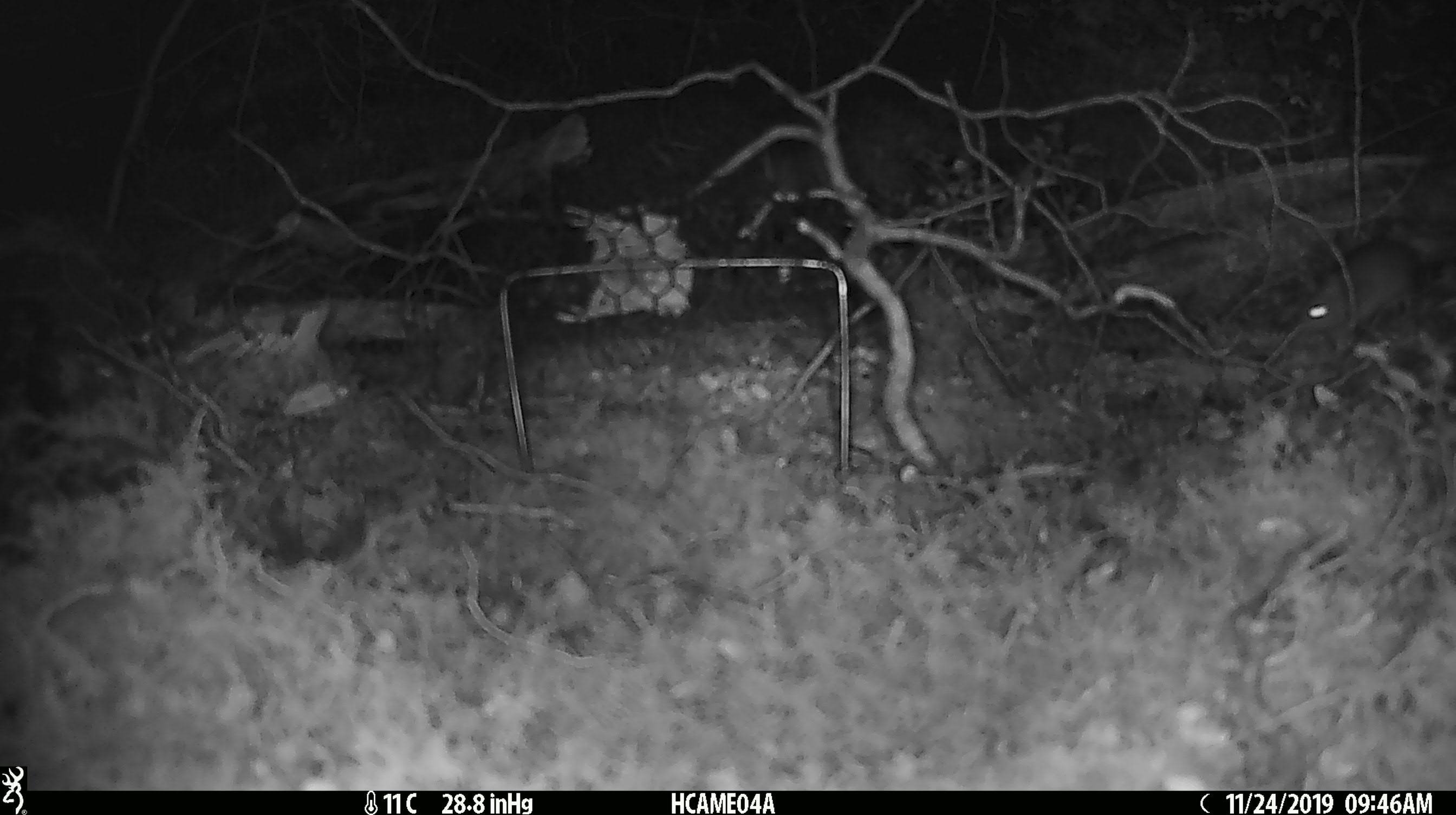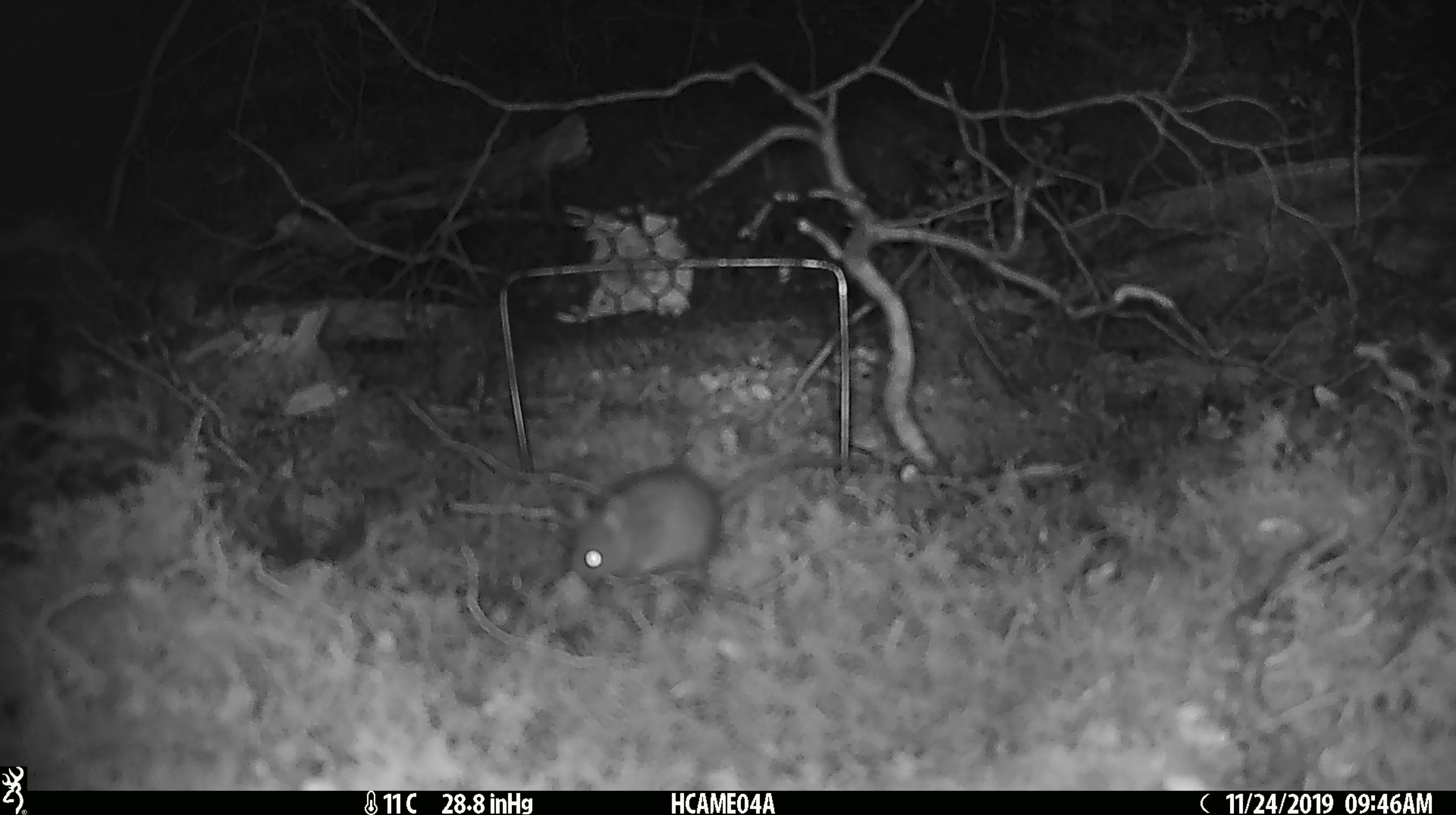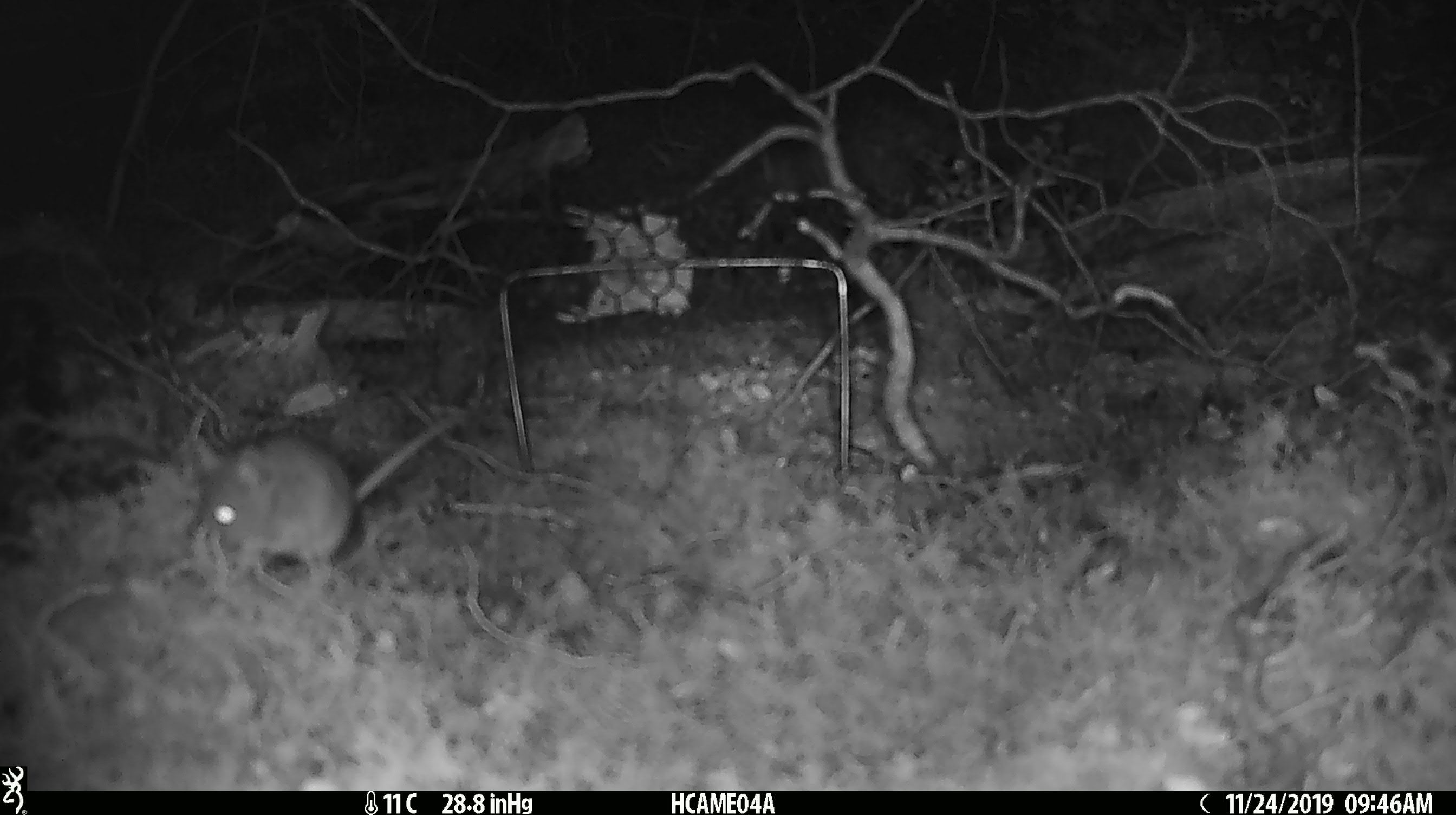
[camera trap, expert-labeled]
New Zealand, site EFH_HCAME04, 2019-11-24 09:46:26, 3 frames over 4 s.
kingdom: Animalia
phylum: Chordata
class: Mammalia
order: Rodentia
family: Muridae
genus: Mus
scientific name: Mus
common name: mouse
Mouse (Mus).